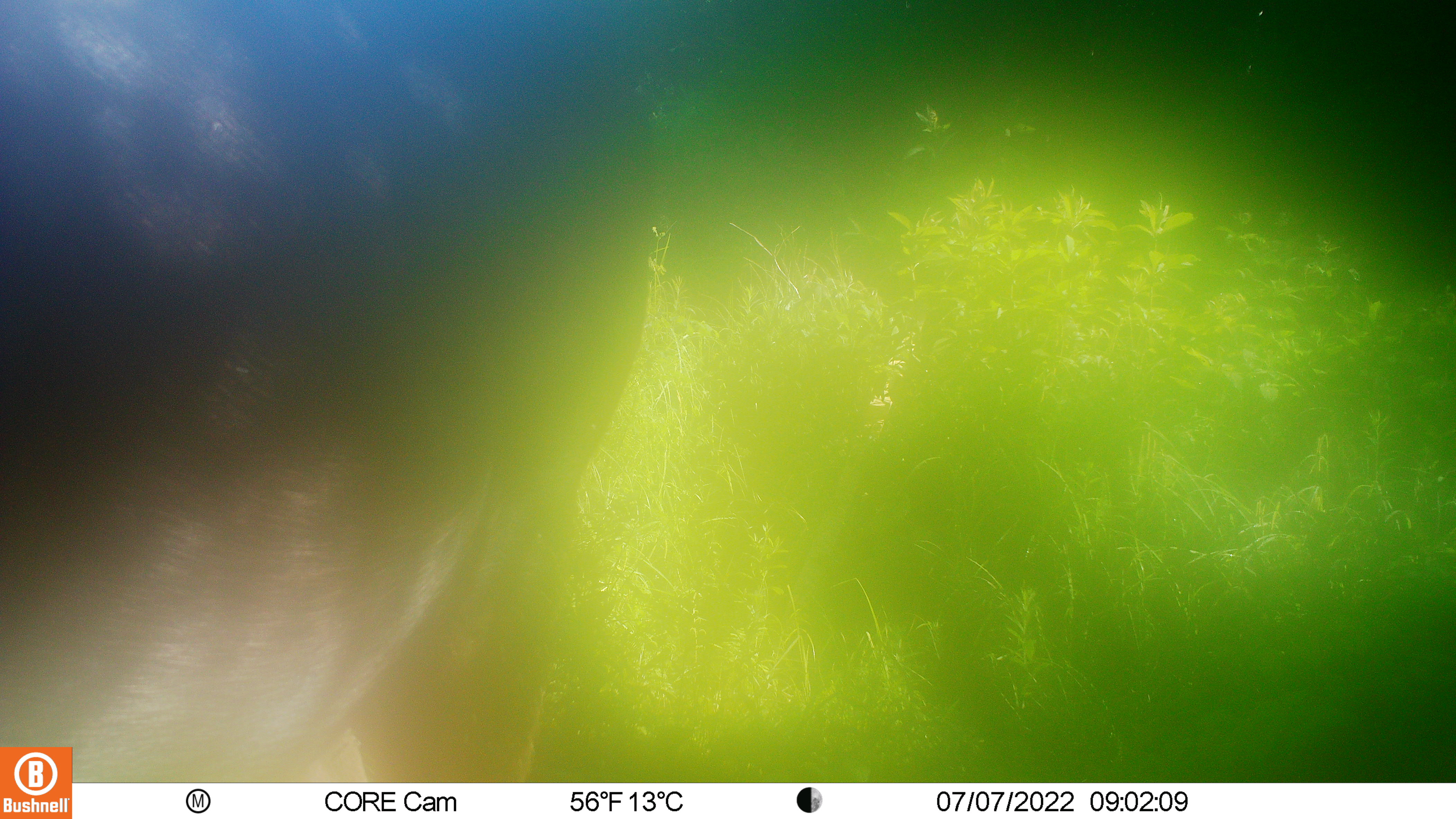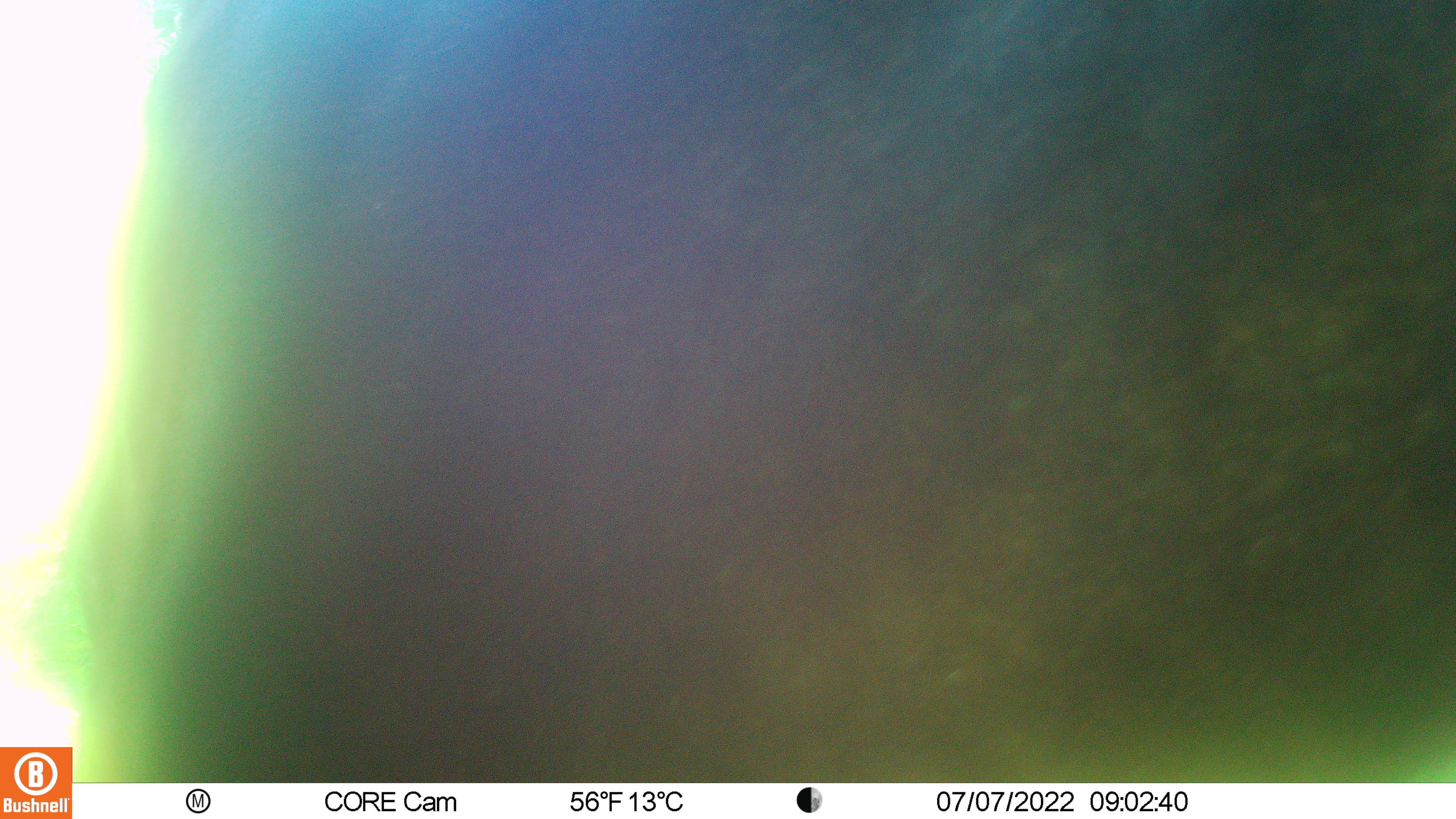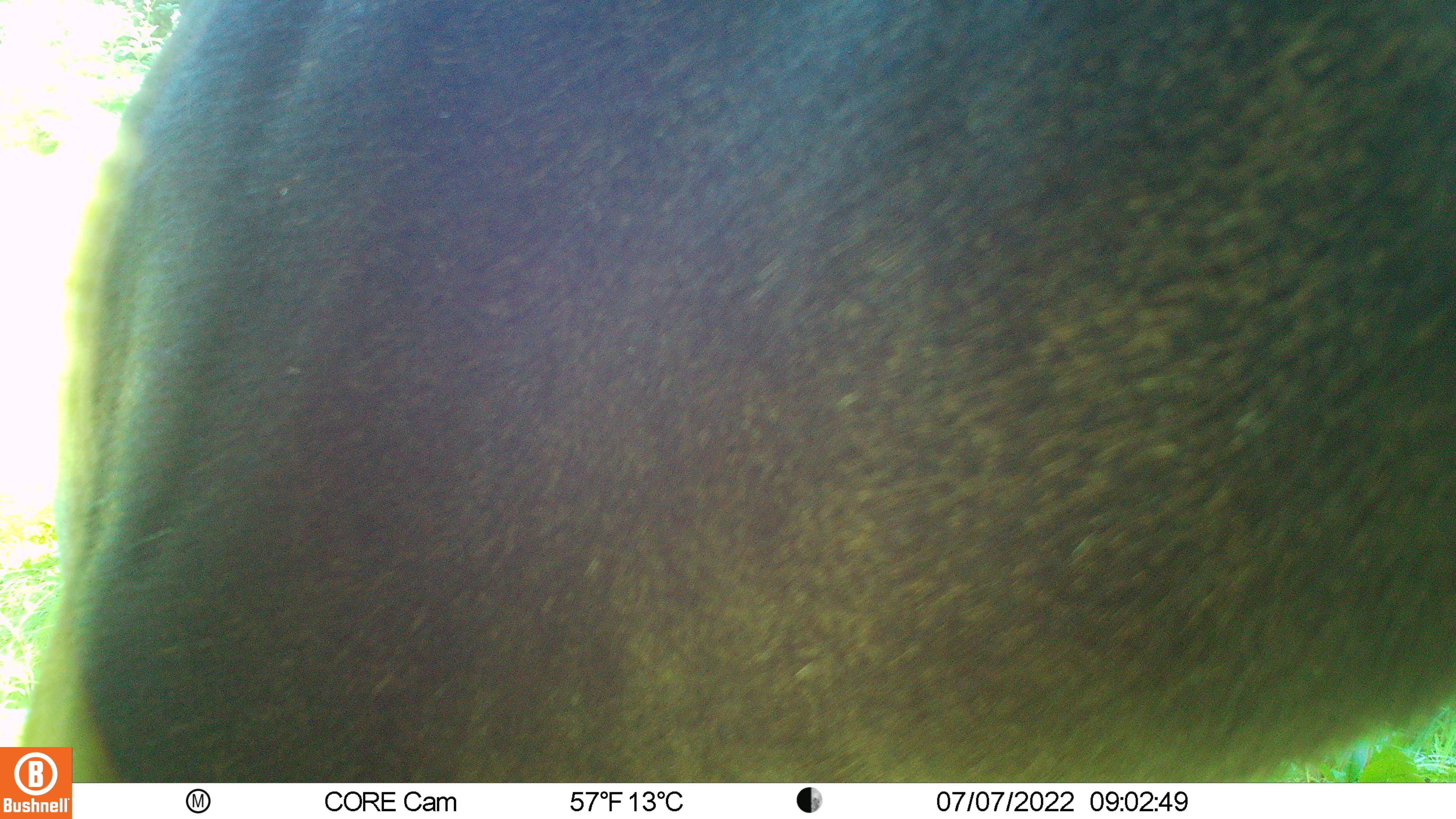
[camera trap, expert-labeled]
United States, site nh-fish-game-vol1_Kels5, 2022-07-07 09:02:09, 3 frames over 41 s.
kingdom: Animalia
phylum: Chordata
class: Mammalia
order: Artiodactyla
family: Cervidae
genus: Alces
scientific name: Alces alces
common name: moose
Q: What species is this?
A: Moose (Alces alces).